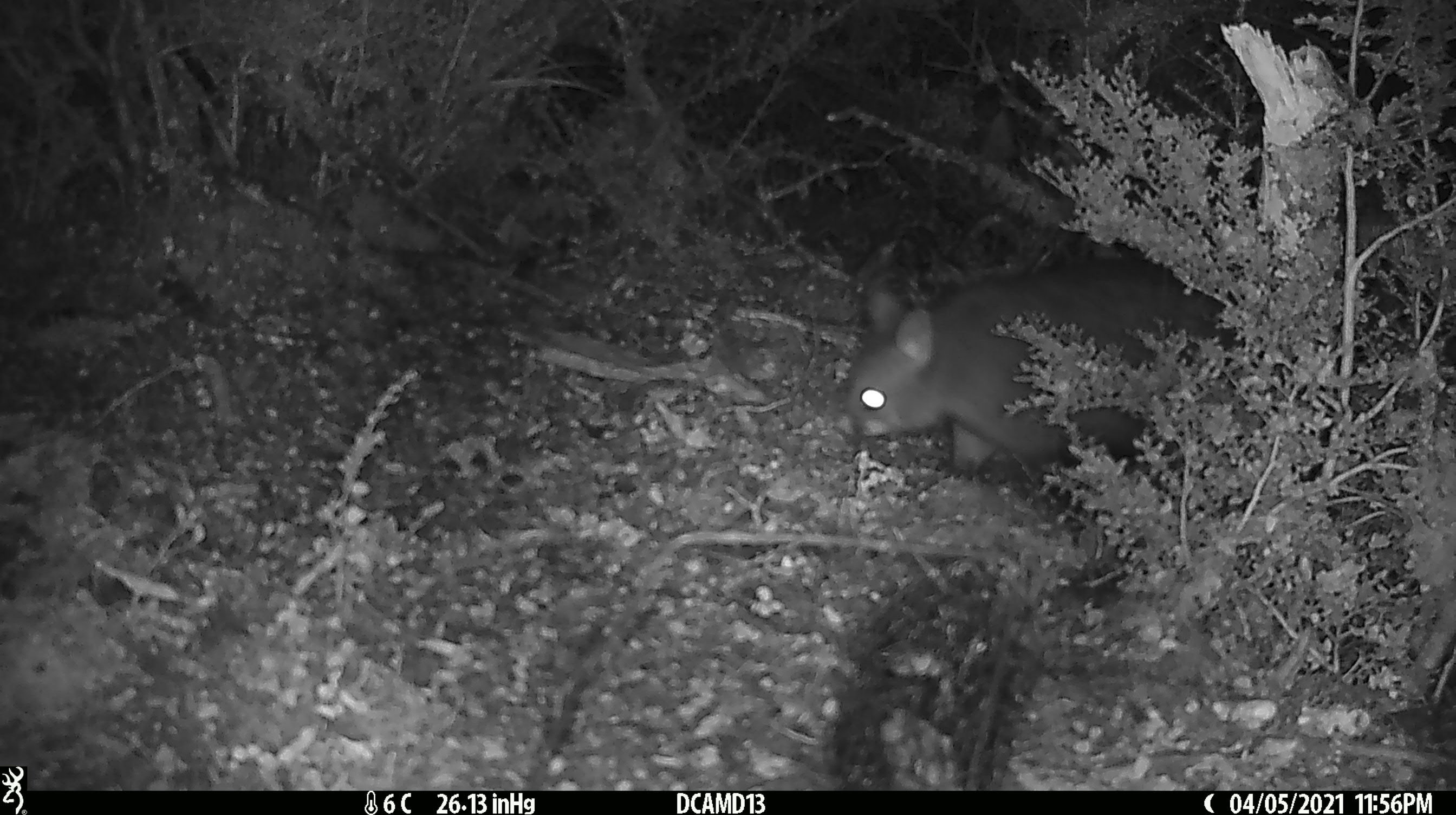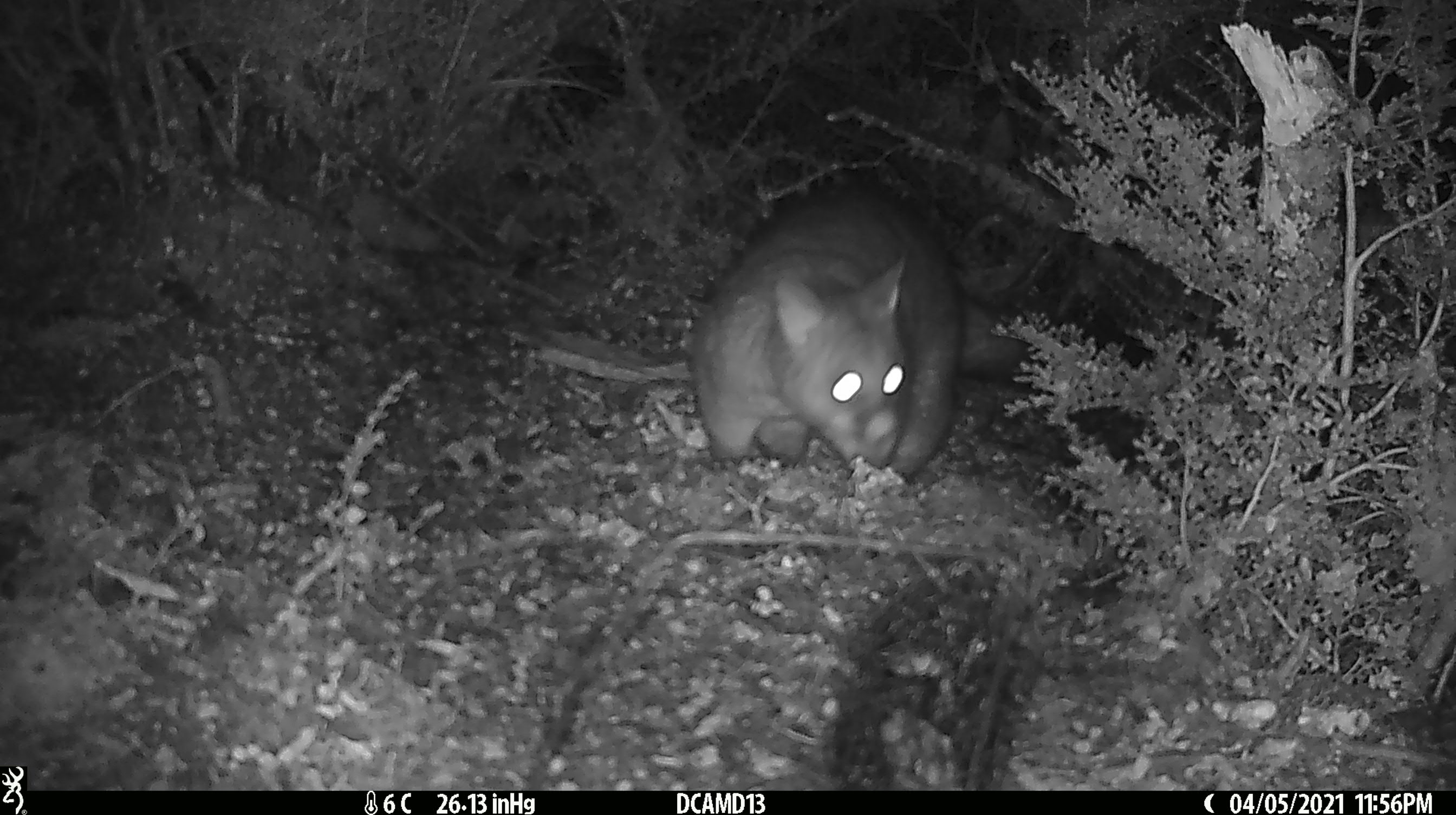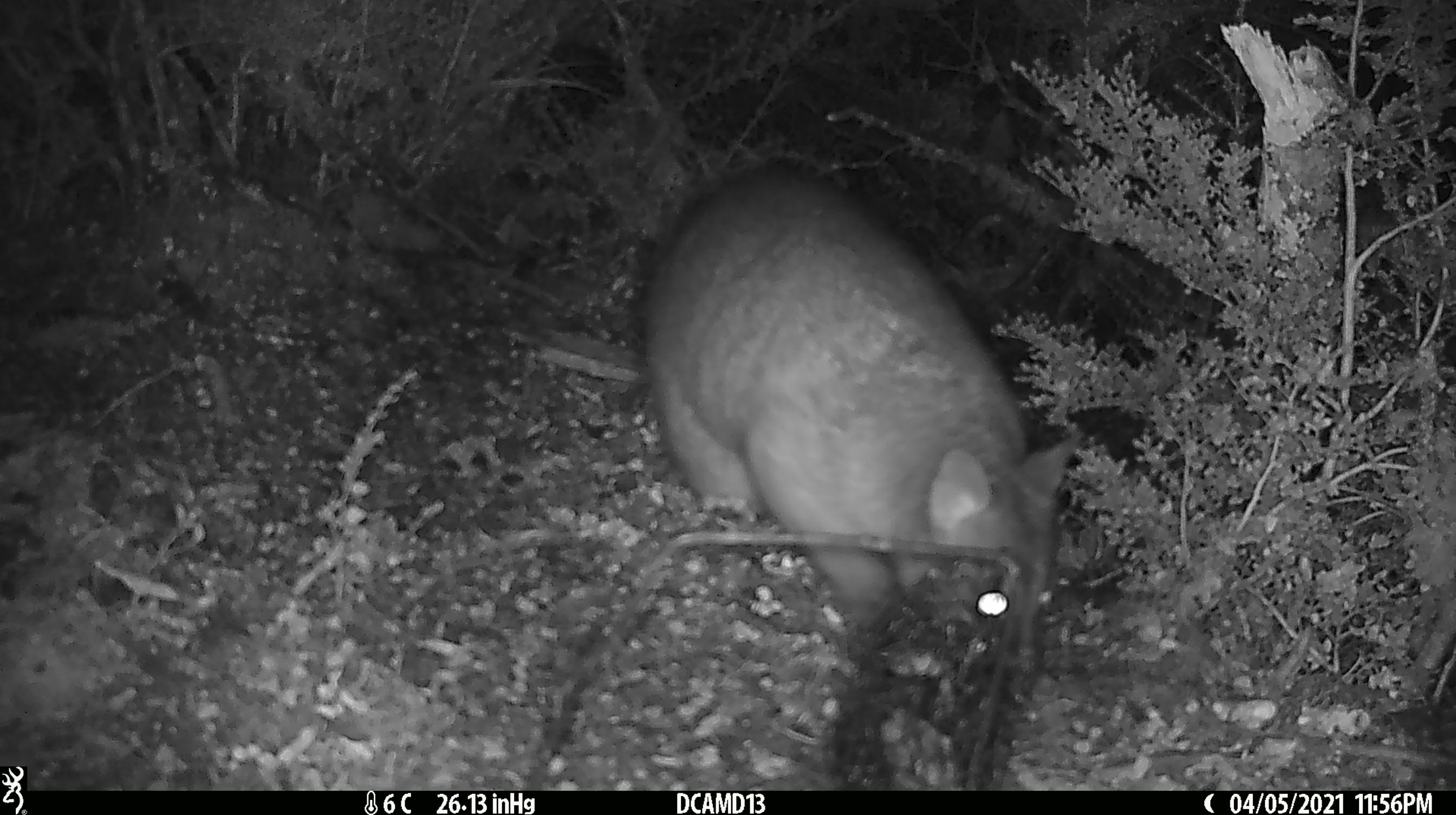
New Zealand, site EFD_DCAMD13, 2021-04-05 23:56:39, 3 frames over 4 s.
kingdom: Animalia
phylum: Chordata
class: Mammalia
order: Diprotodontia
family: Phalangeridae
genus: Trichosurus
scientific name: Trichosurus vulpecula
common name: common brushtail possum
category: possum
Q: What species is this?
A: Possum (common brushtail possum) (Trichosurus vulpecula).